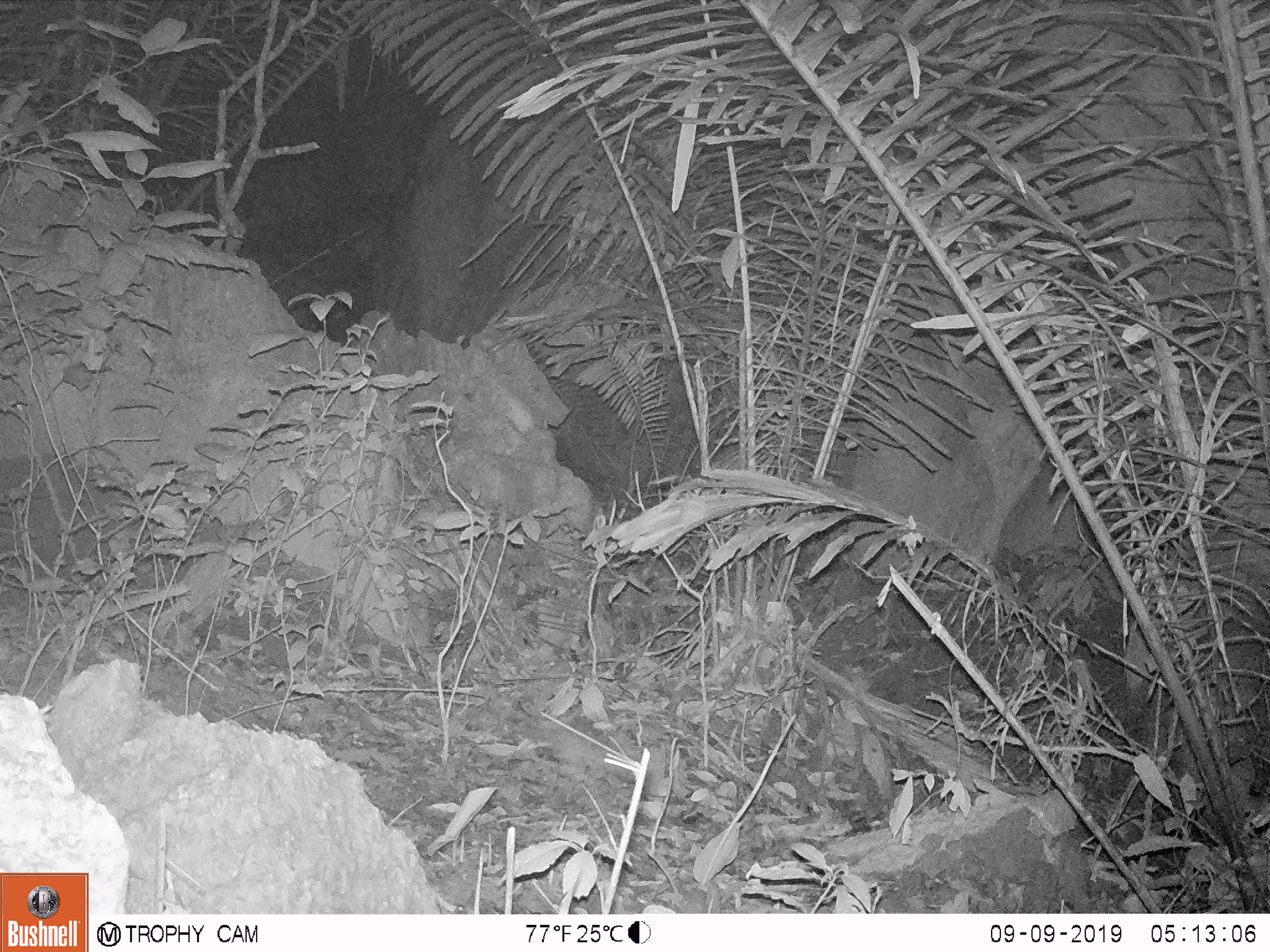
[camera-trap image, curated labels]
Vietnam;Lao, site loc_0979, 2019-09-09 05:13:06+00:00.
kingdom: Animalia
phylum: Chordata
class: Mammalia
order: Rodentia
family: Muridae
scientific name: Muridae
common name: old-world mice and rats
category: unidentified murid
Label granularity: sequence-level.